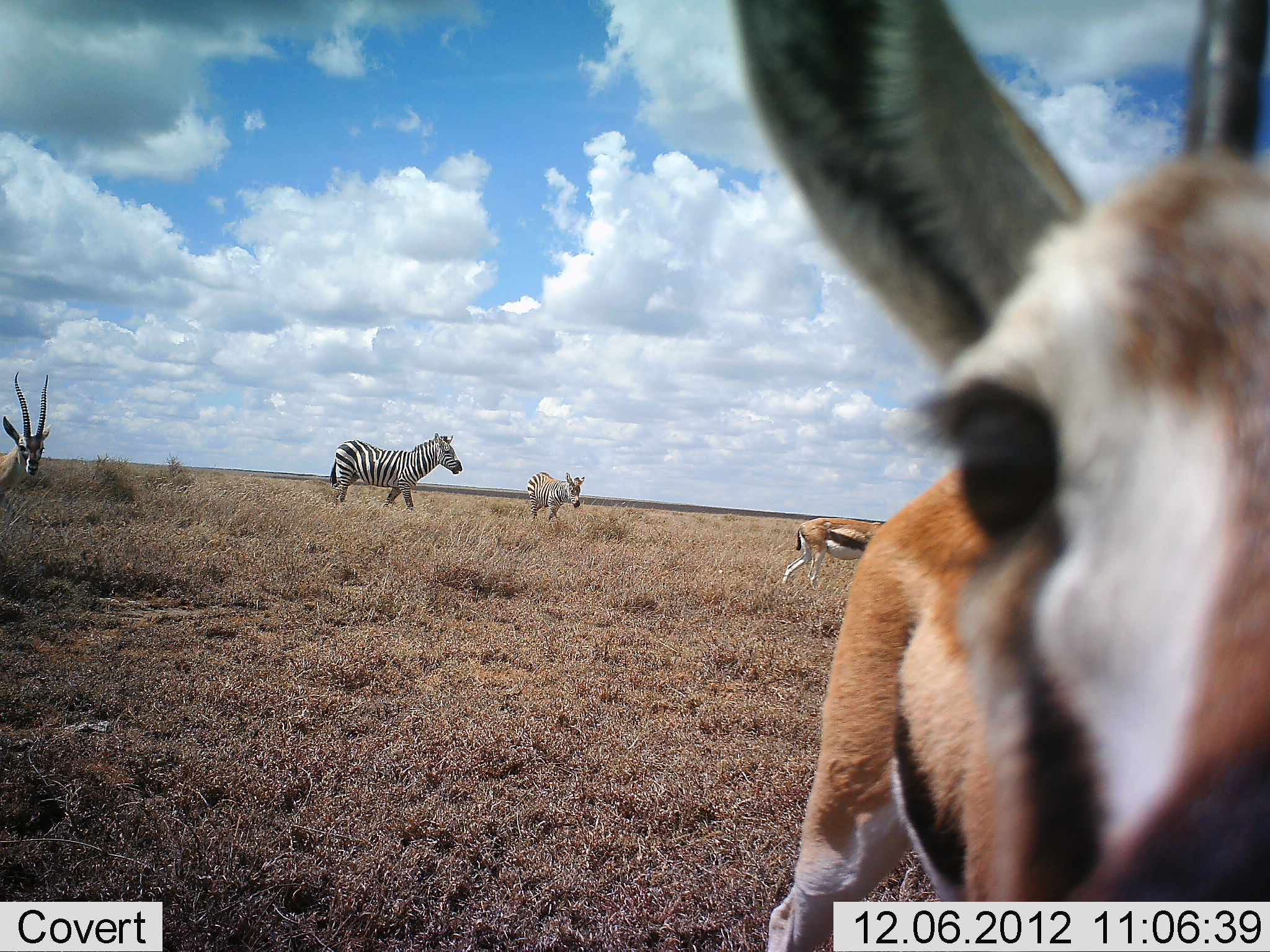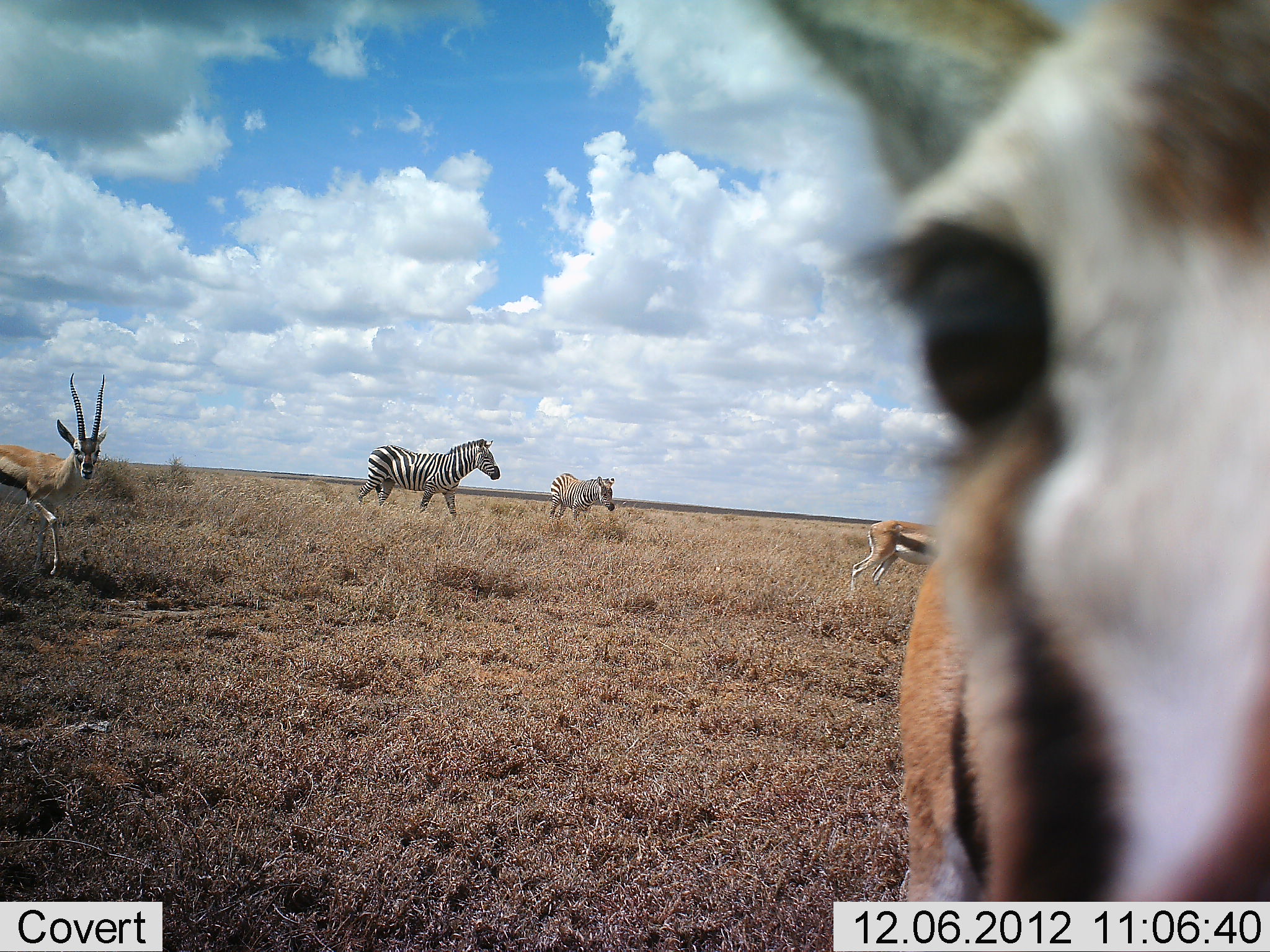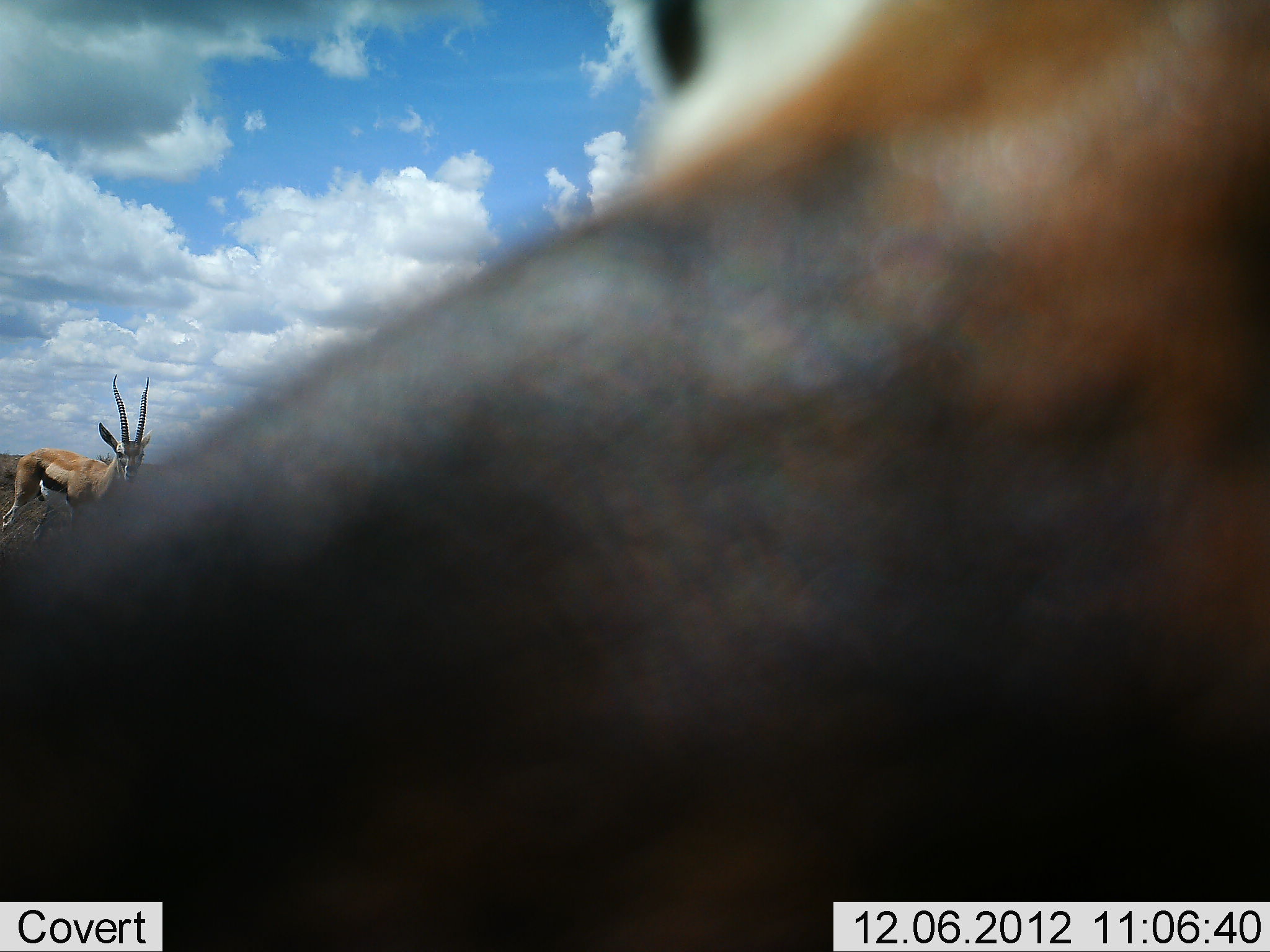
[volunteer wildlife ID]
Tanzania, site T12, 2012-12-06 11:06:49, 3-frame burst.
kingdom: Animalia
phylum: Chordata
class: Mammalia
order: Artiodactyla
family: Bovidae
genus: Eudorcas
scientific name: Eudorcas thomsonii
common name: thomson's gazelle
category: gazellethomsons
Gazellethomsons (thomson's gazelle) (Eudorcas thomsonii), count 3. Behavior (volunteer vote fractions): standing 62%, resting 0%, moving 92%, interacting 8%. Young present (vote fraction): 0%. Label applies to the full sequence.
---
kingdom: Animalia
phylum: Chordata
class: Mammalia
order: Perissodactyla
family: Equidae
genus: Equus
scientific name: Equus quagga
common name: plains zebra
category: zebra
Zebra (plains zebra) (Equus quagga), count 2. Behavior (volunteer vote fractions): standing 9%, resting 0%, moving 91%, interacting 0%. Young present (vote fraction): 18%. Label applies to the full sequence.